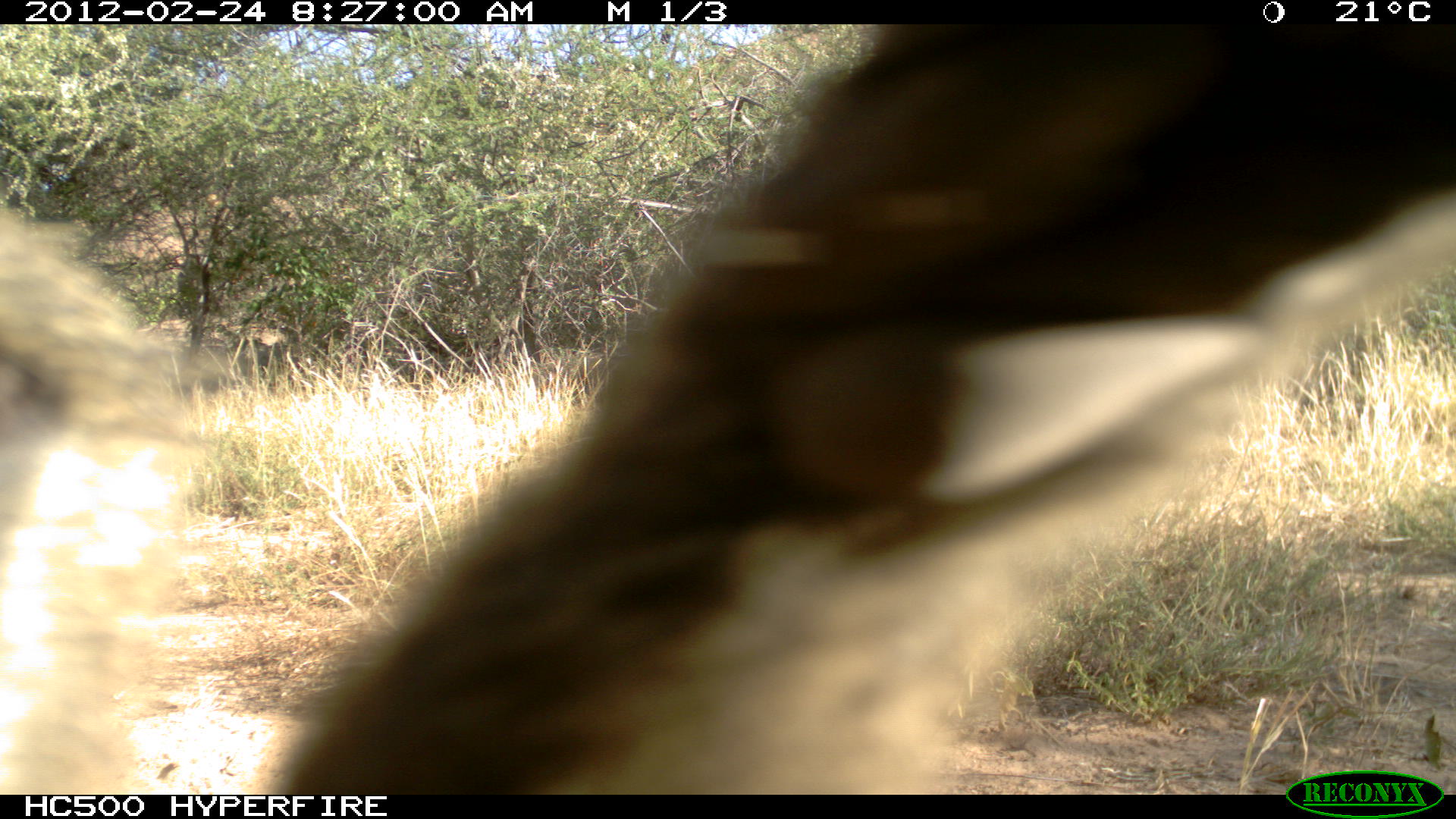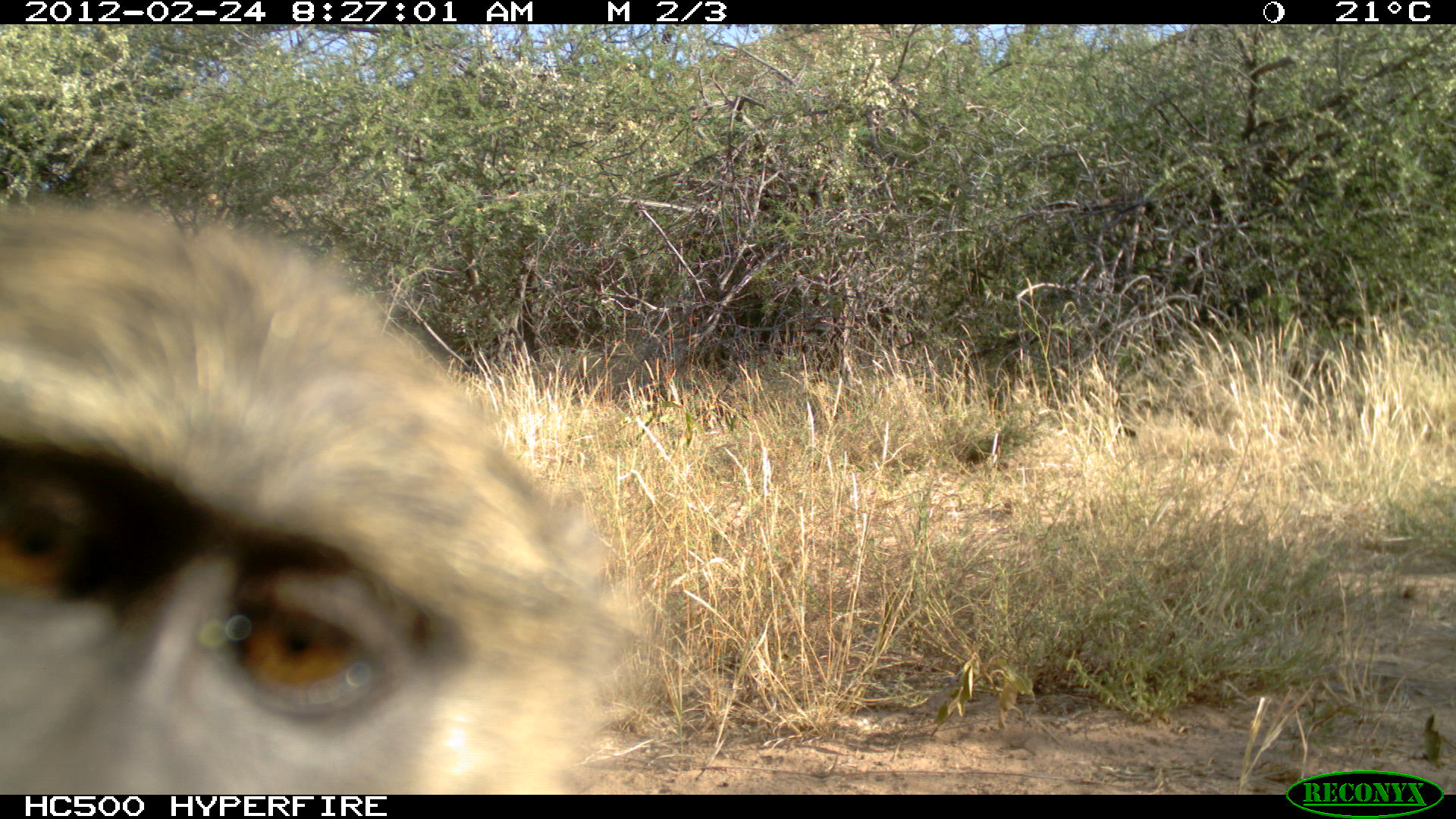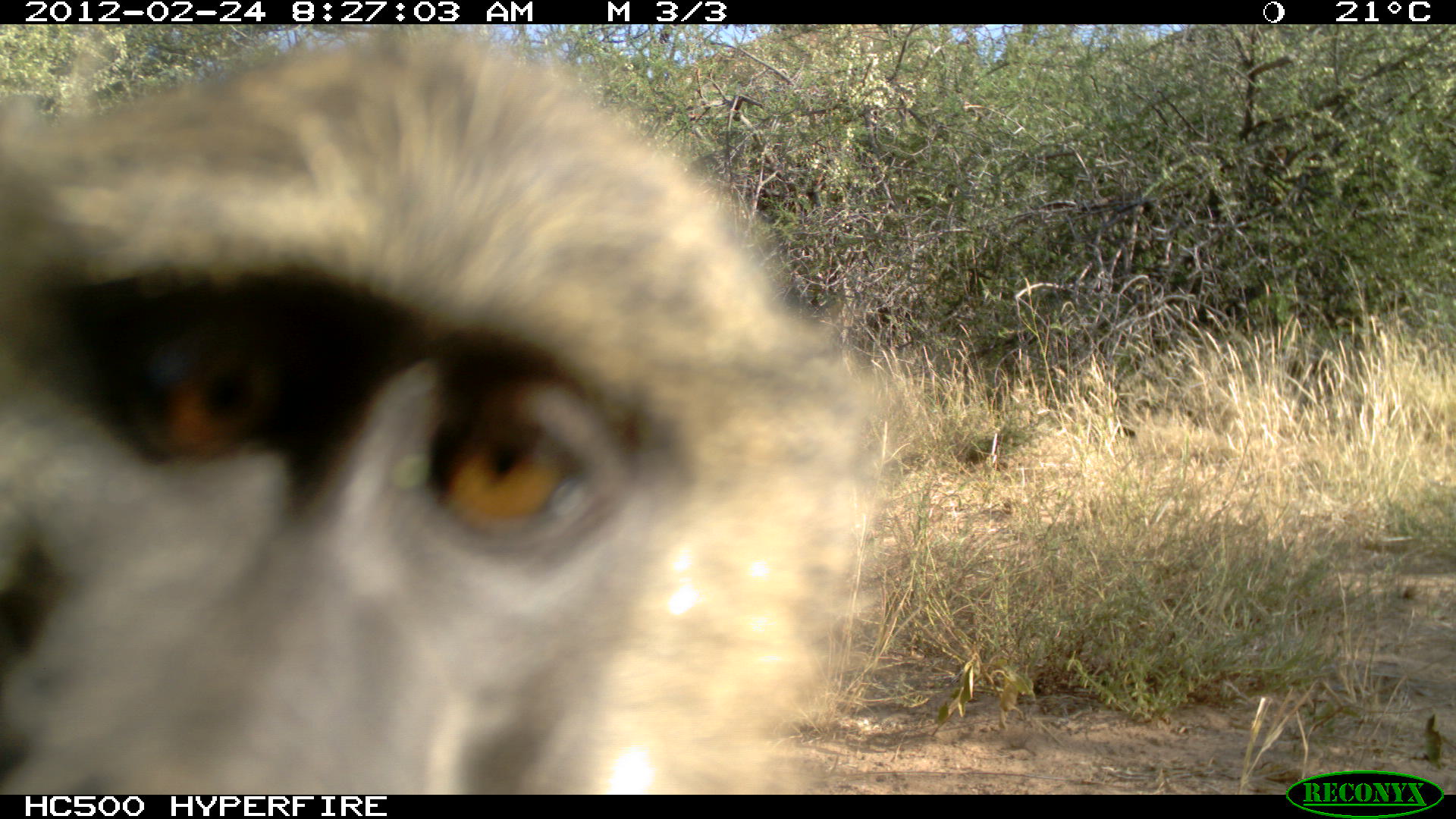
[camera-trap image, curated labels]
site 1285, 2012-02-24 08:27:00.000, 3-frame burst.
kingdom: Animalia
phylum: Chordata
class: Mammalia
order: Primates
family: Cercopithecidae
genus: Papio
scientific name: Papio anubis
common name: olive baboon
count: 1